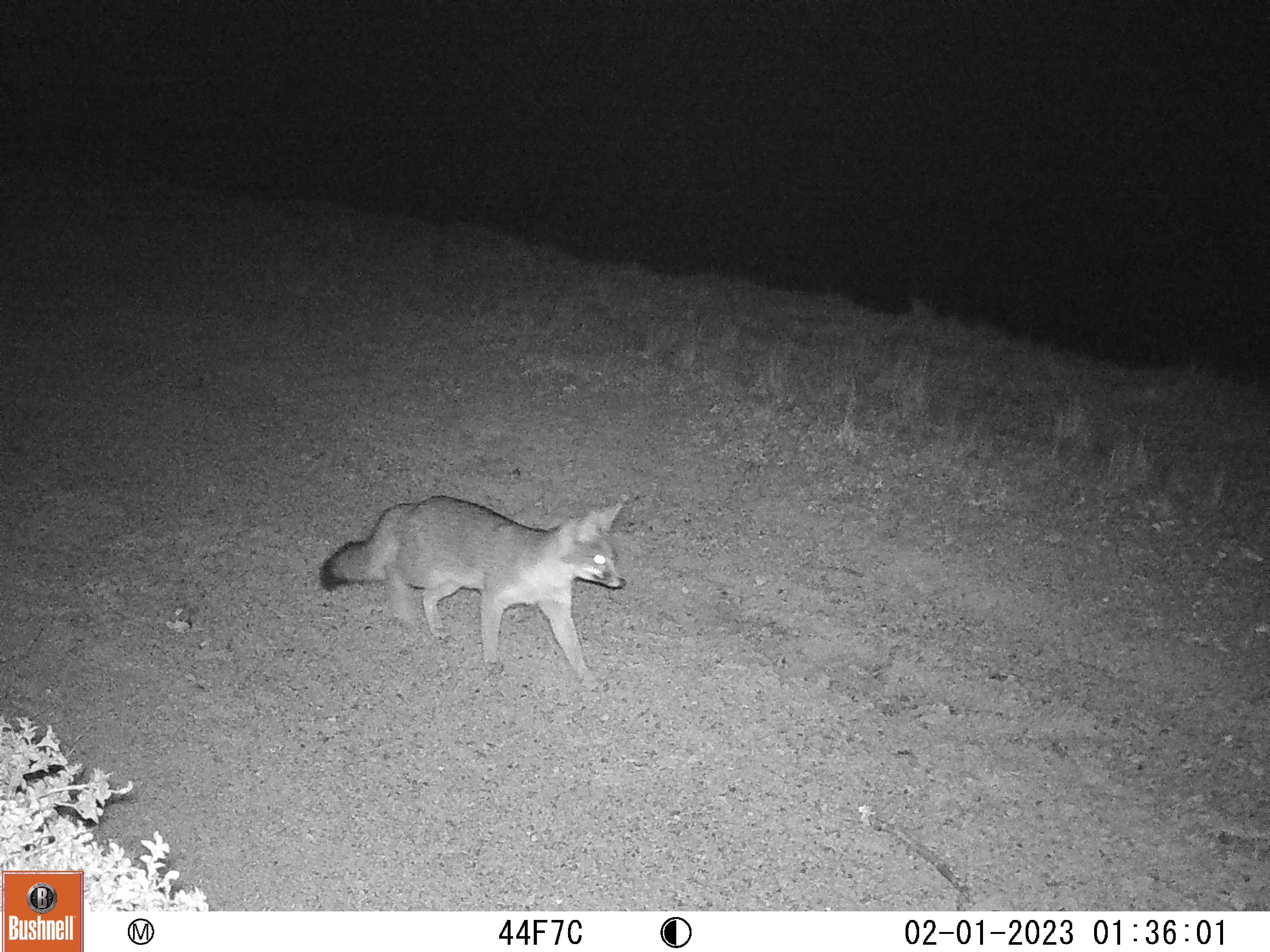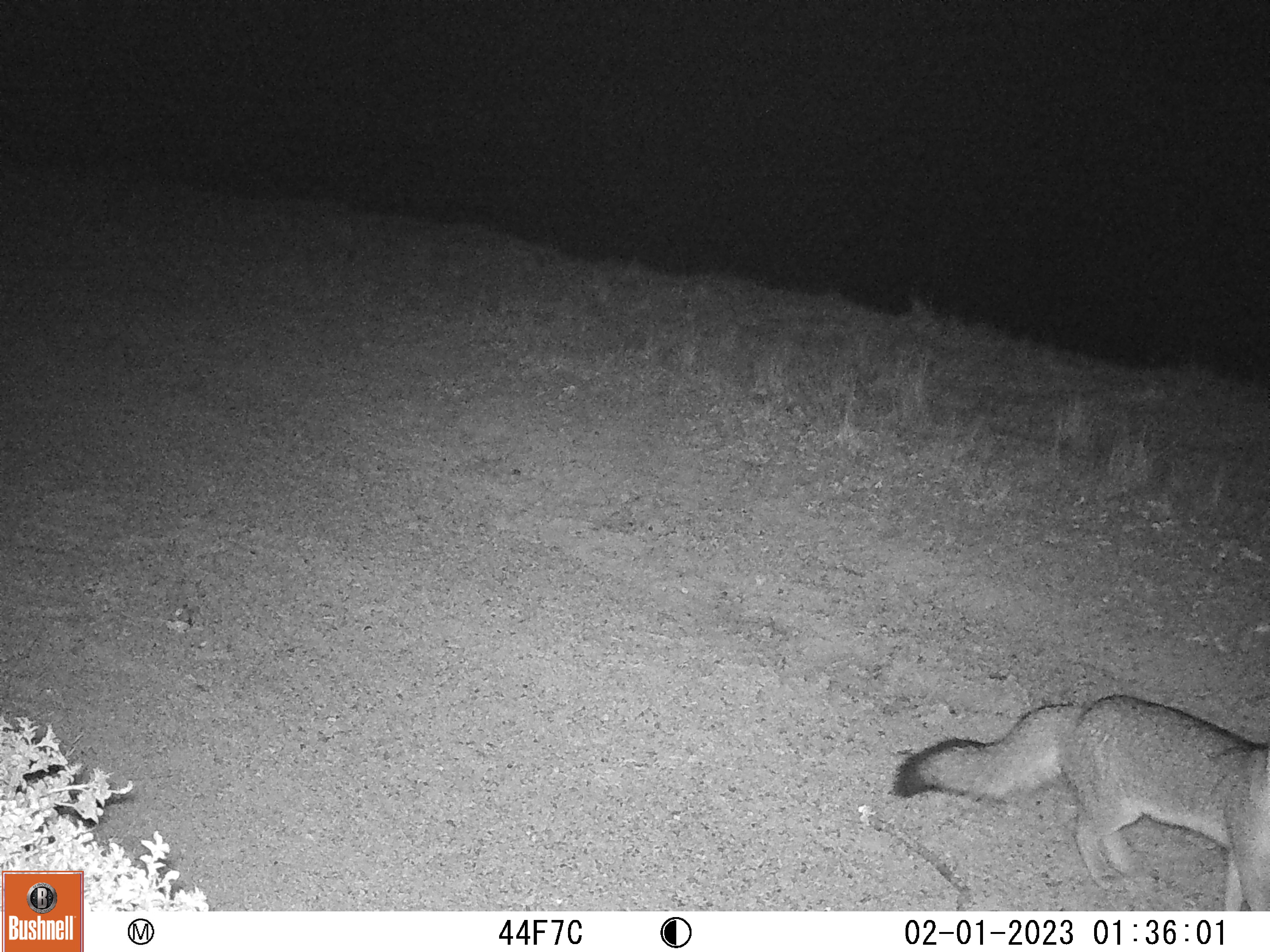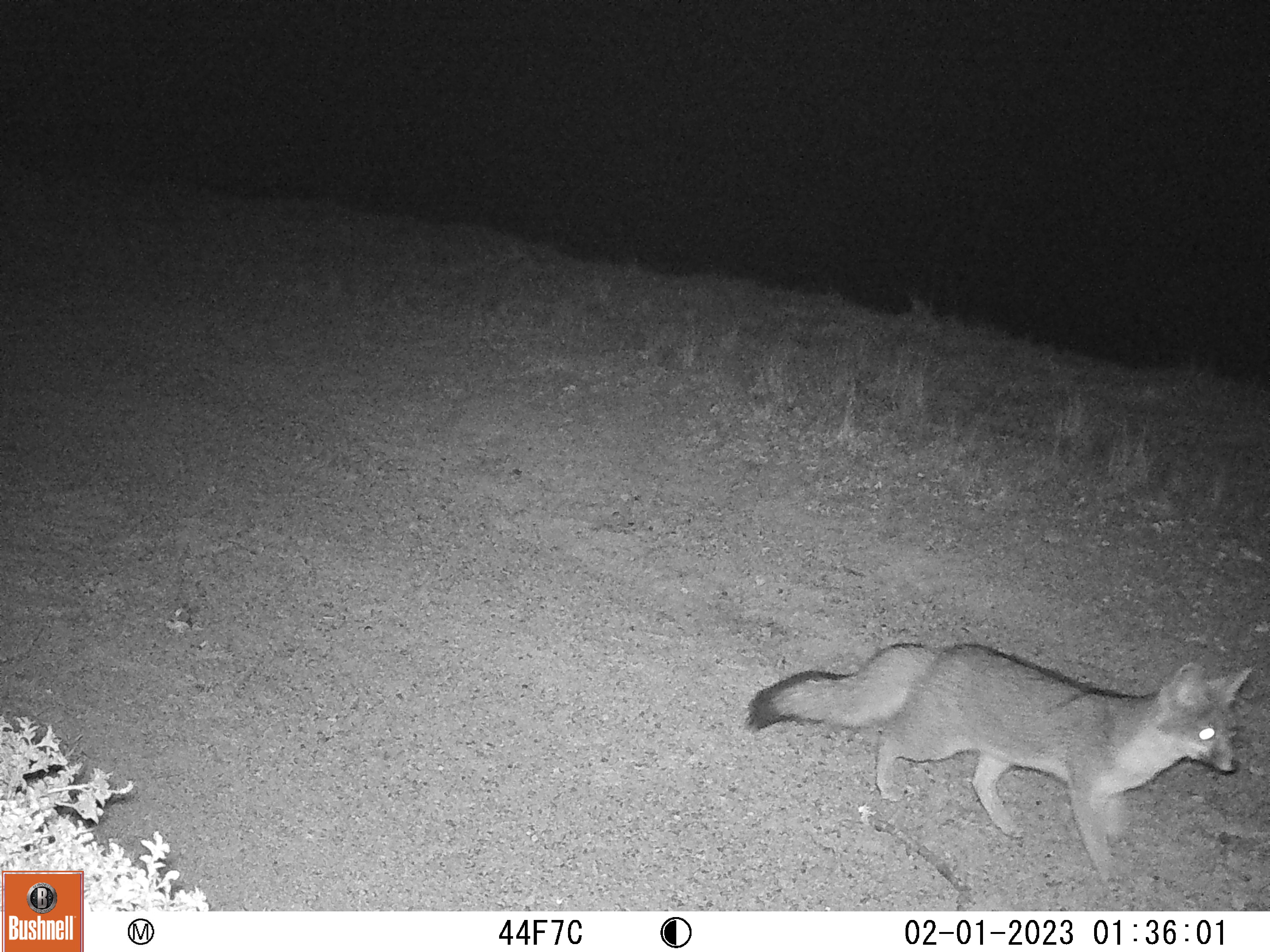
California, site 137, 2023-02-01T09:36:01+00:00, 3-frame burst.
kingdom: Animalia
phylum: Chordata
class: Mammalia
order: Carnivora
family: Canidae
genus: Urocyon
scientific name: Urocyon cinereoargenteus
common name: gray fox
Gray fox (Urocyon cinereoargenteus).